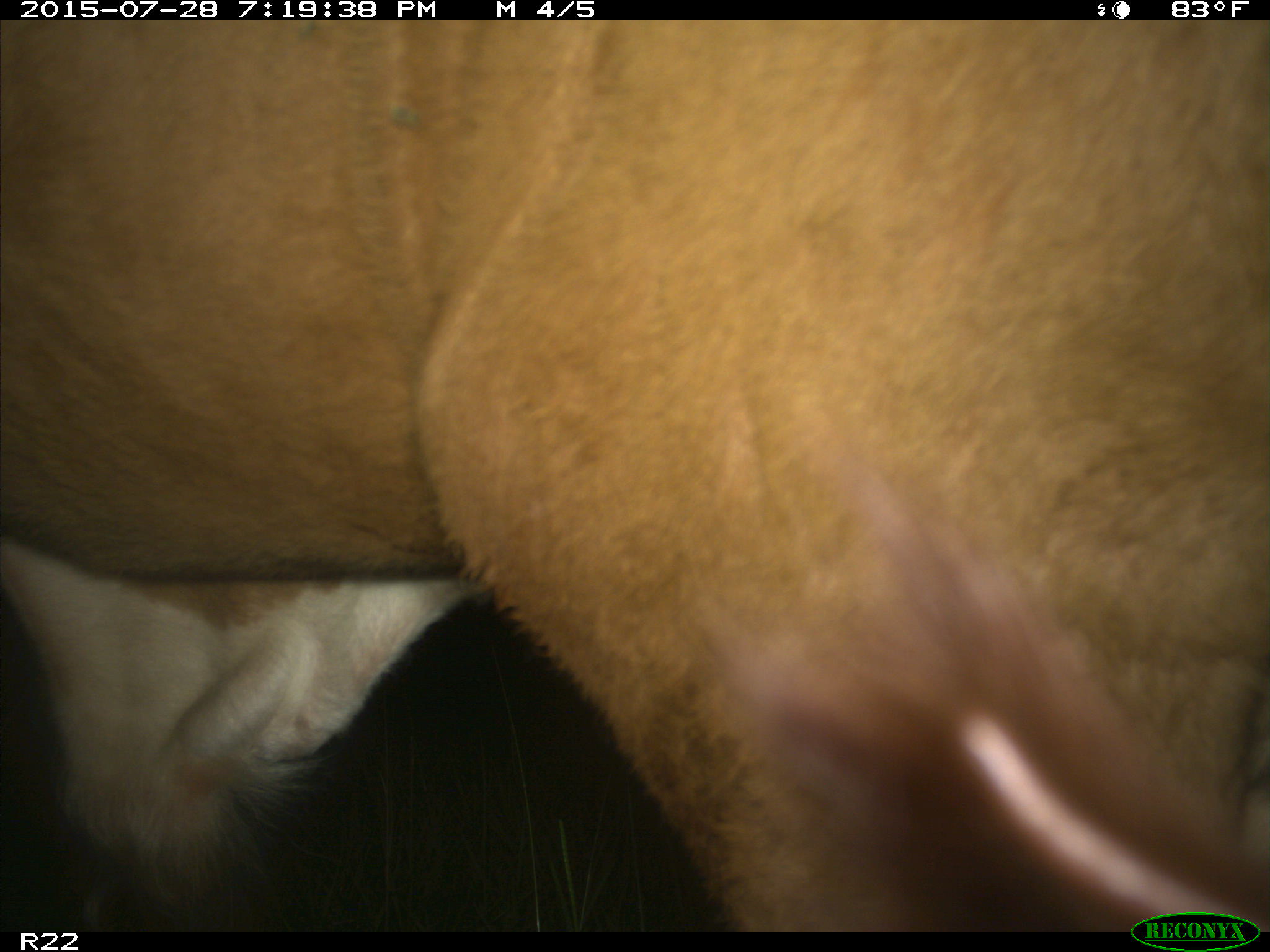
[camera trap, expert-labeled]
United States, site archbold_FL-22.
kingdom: Animalia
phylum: Chordata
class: Mammalia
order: Artiodactyla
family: Bovidae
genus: Bos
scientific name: Bos taurus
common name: domestic cow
Bos taurus (domestic cow).